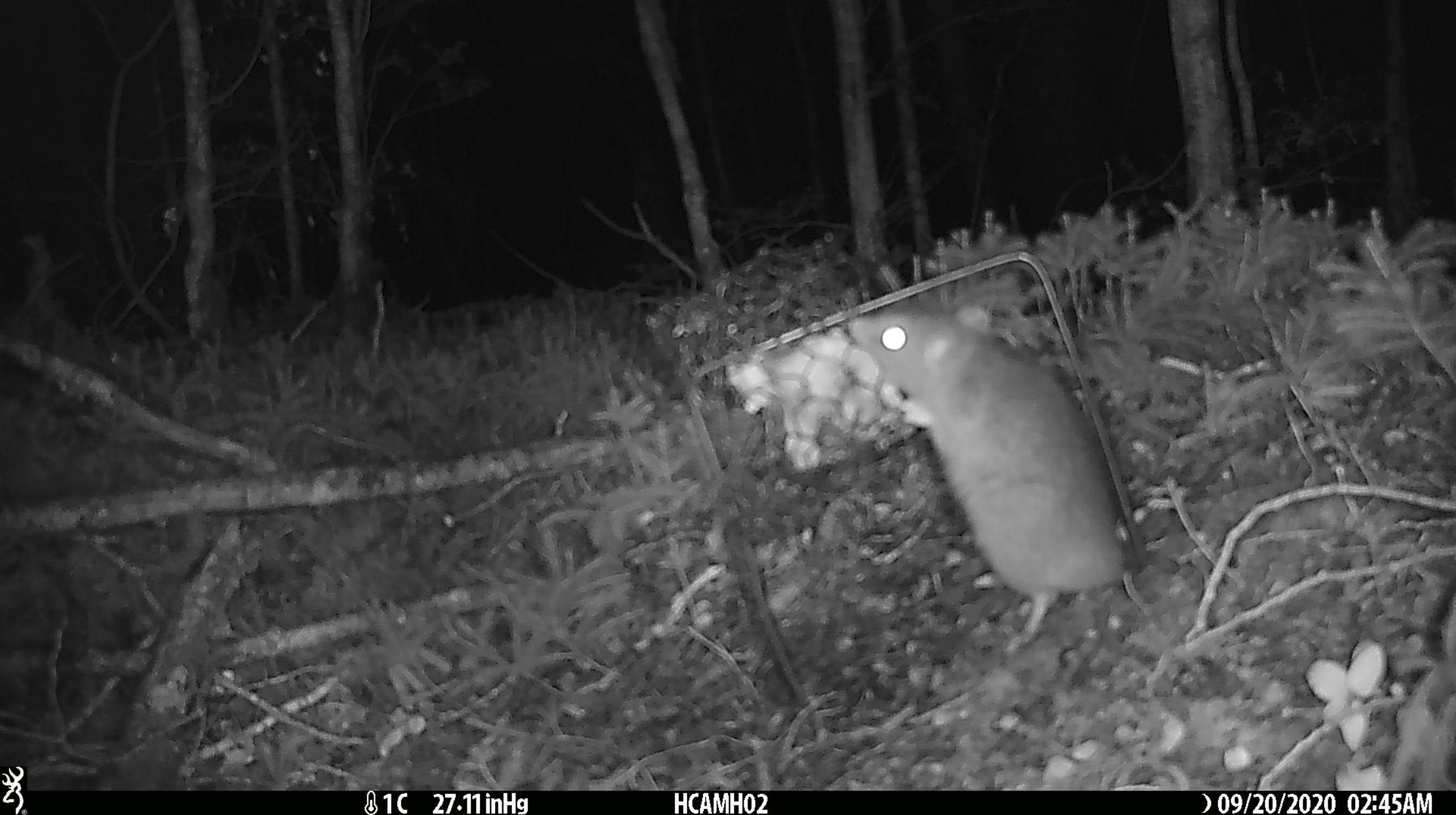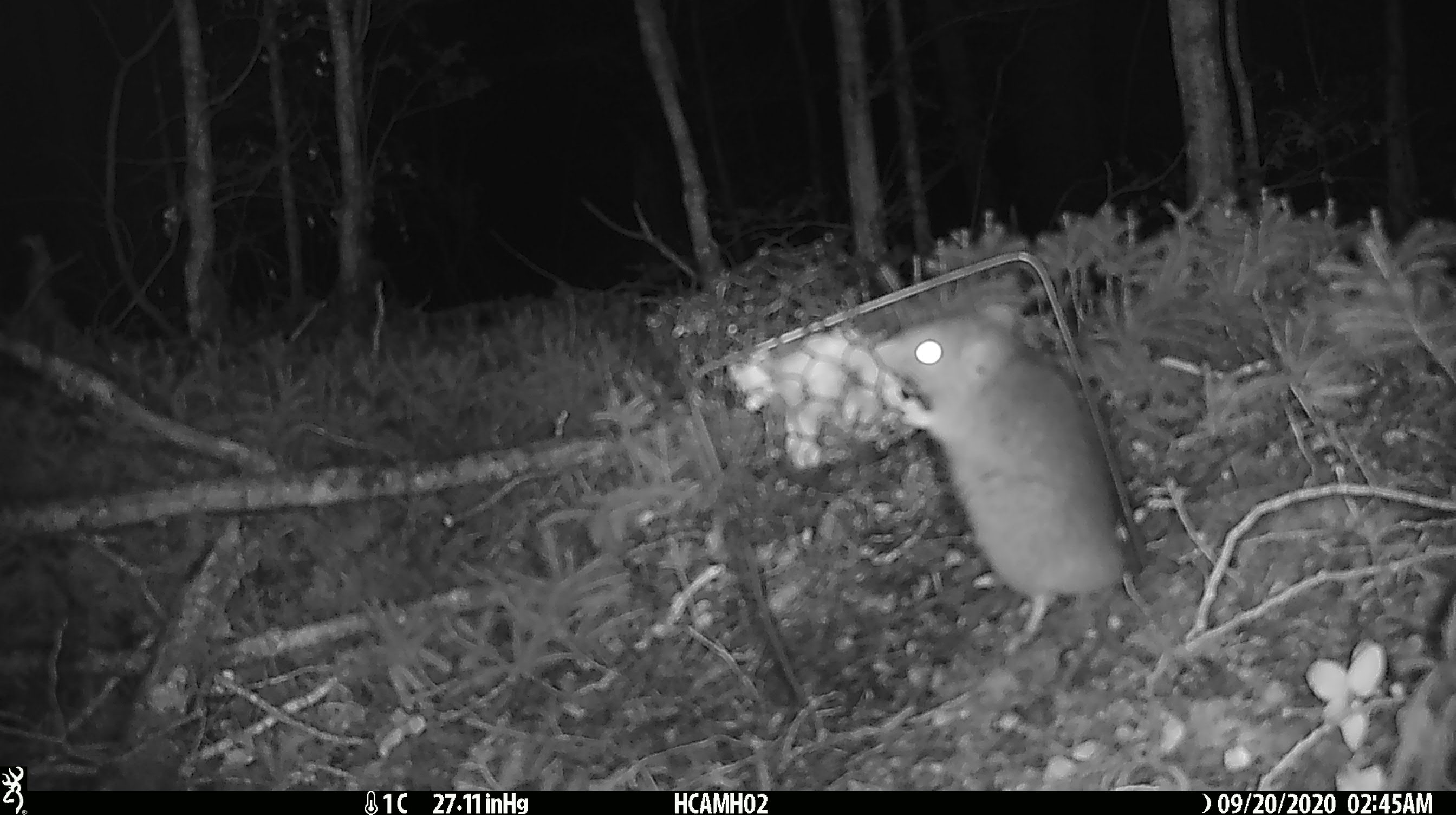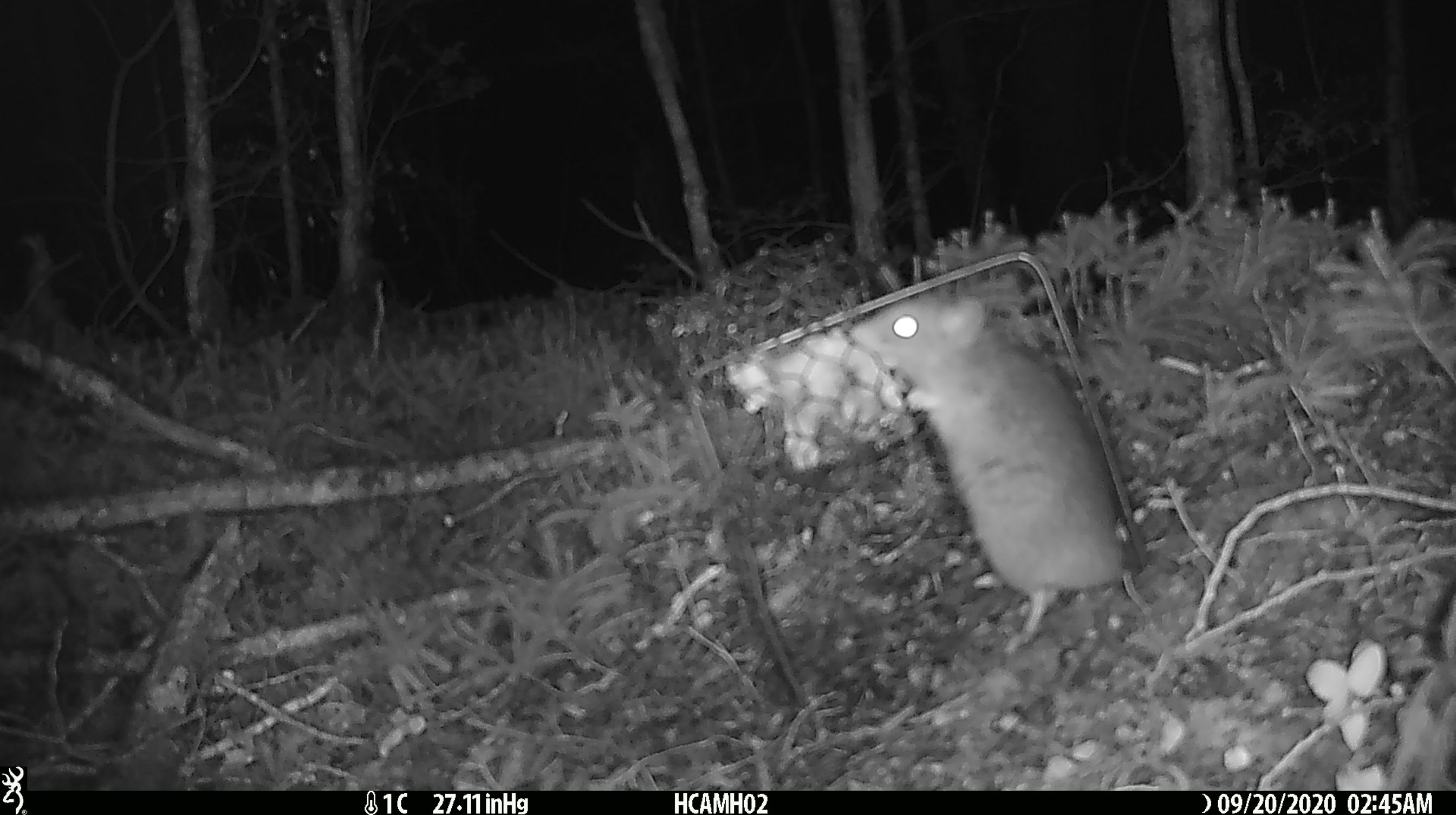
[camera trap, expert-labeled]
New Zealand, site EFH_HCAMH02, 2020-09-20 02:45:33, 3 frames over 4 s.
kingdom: Animalia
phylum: Chordata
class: Mammalia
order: Rodentia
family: Muridae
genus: Rattus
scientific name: Rattus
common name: rat